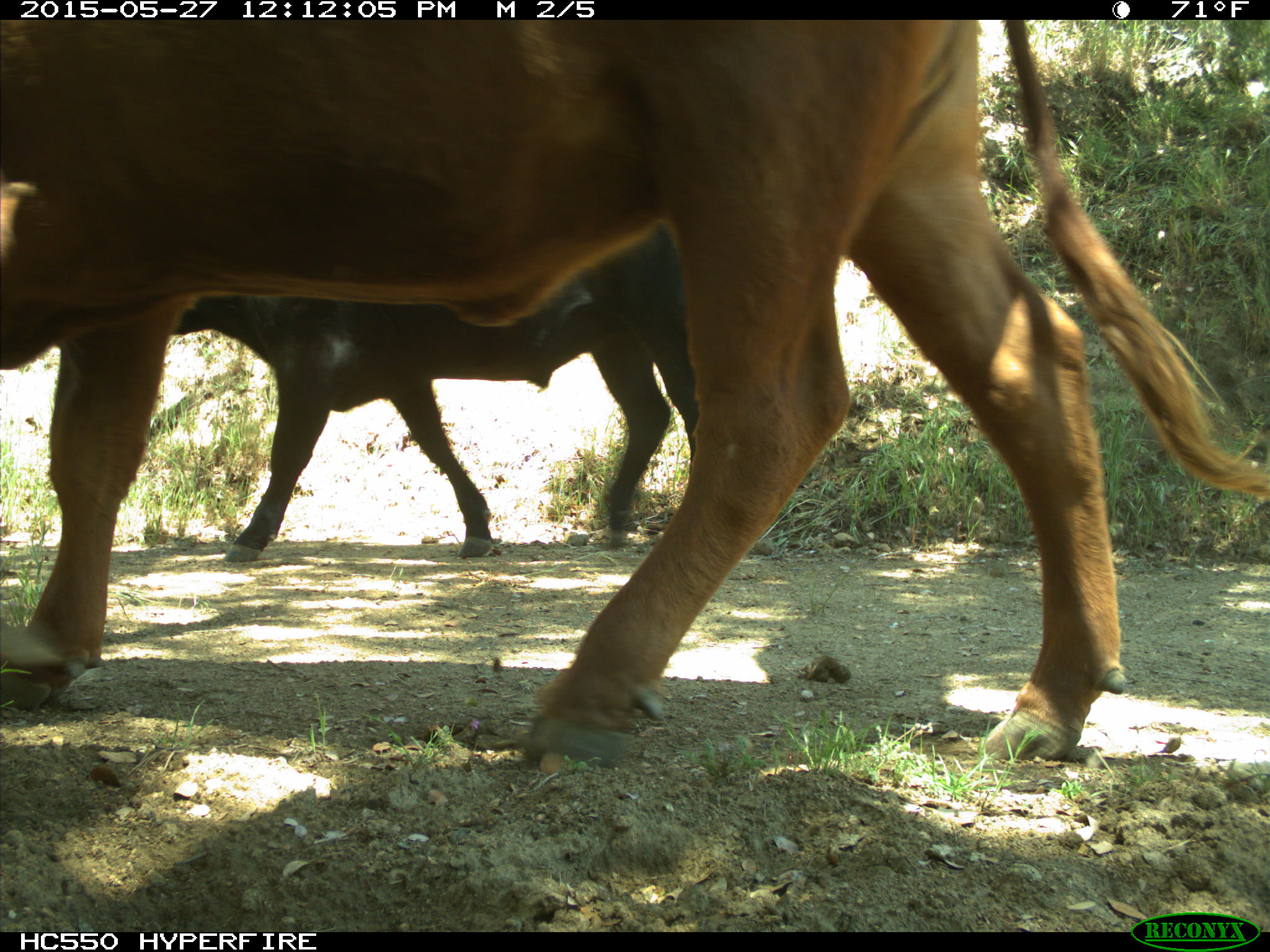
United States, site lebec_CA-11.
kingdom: Animalia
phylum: Chordata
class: Mammalia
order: Artiodactyla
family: Bovidae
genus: Bos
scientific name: Bos taurus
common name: domestic cow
Bos taurus (domestic cow).